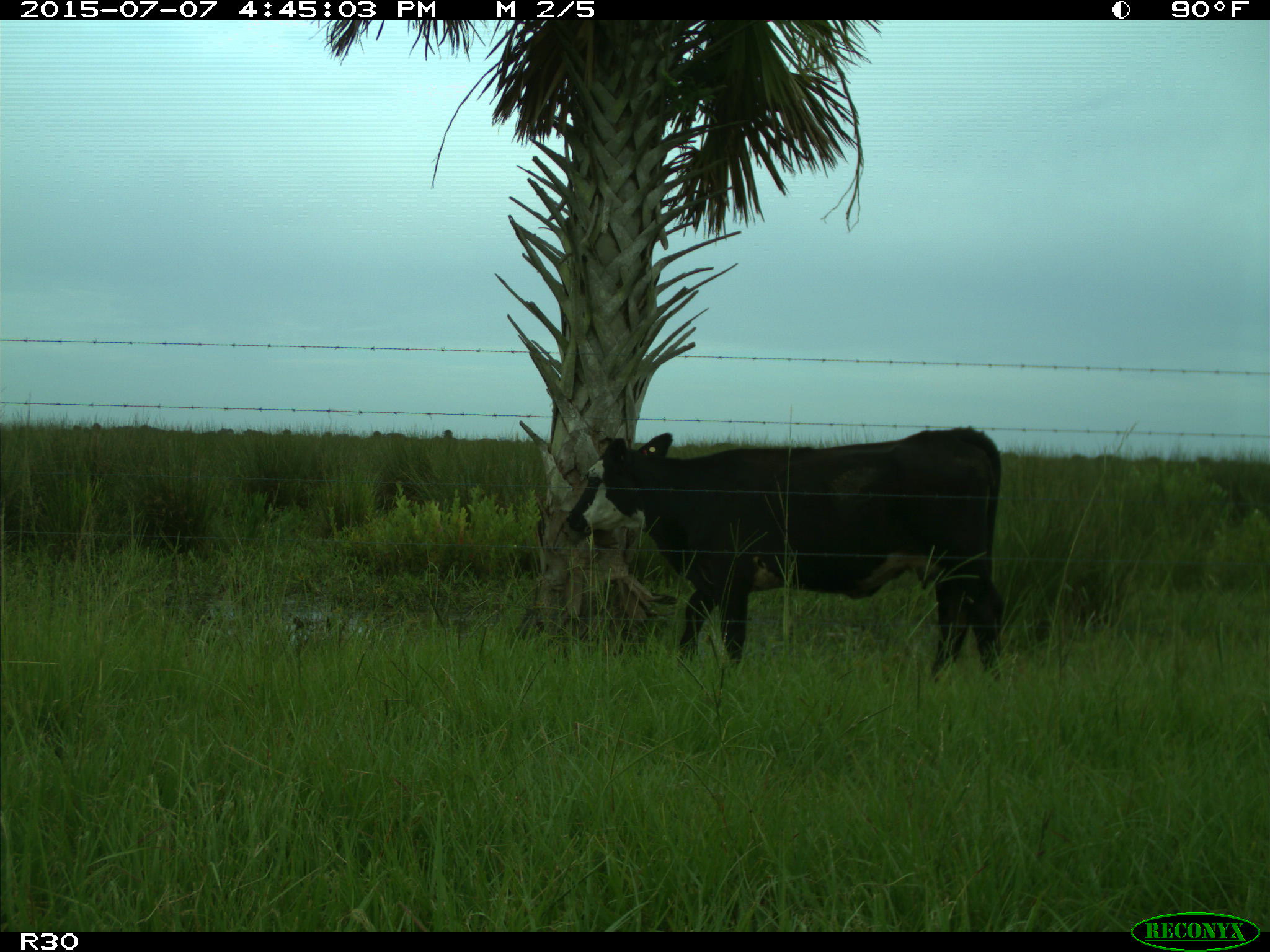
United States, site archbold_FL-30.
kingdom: Animalia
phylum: Chordata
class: Mammalia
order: Artiodactyla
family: Bovidae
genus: Bos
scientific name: Bos taurus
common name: domestic cow